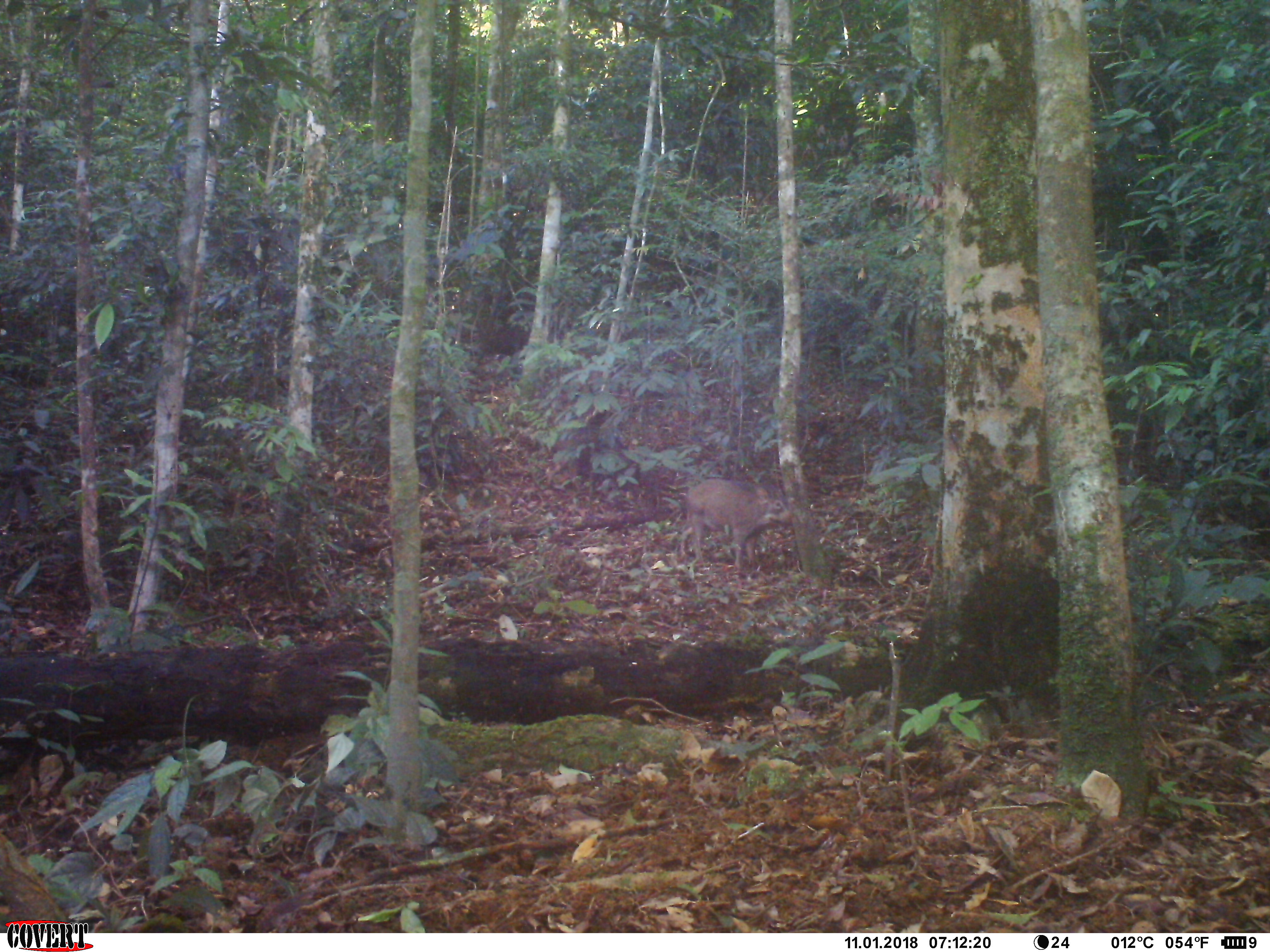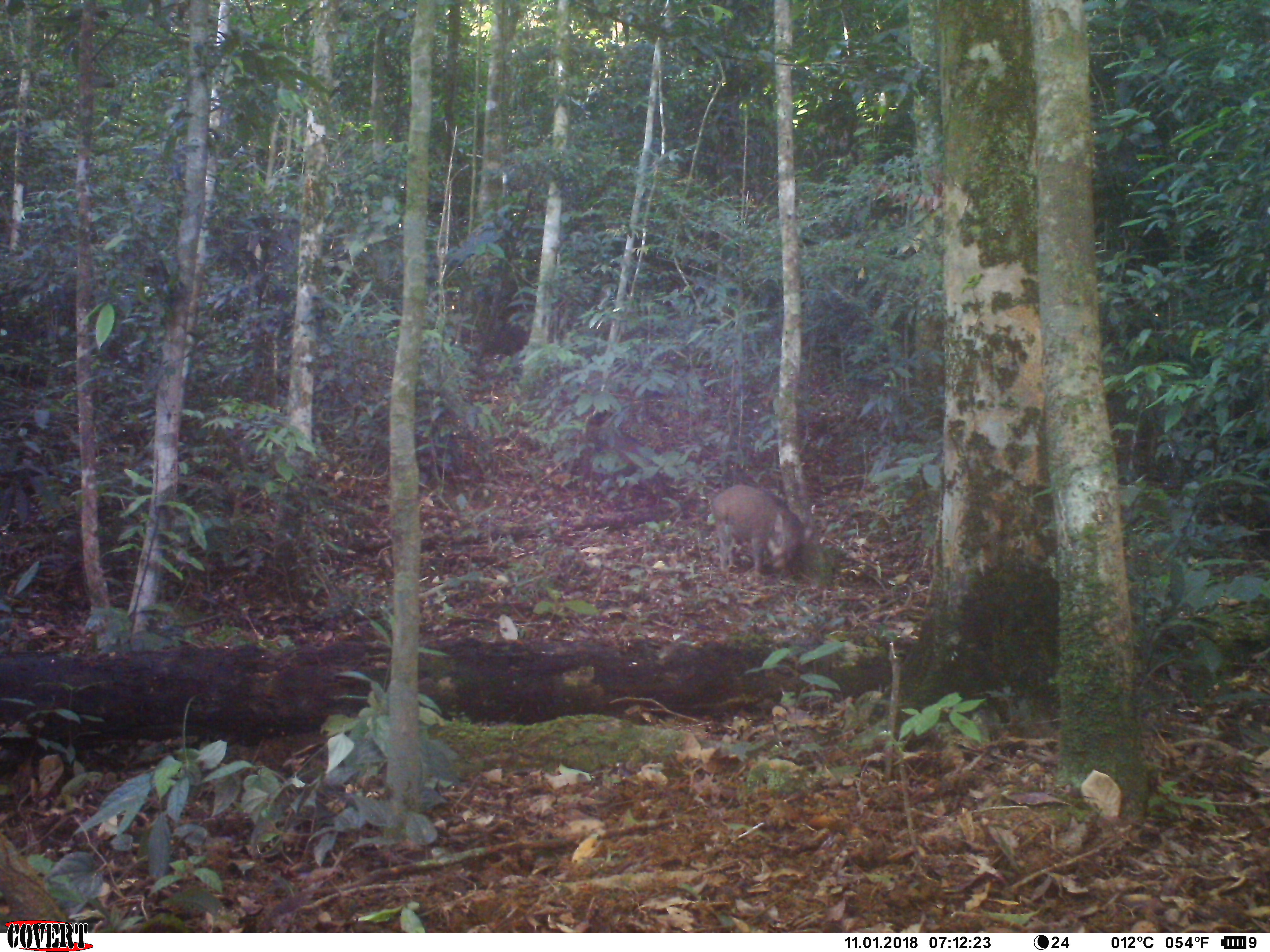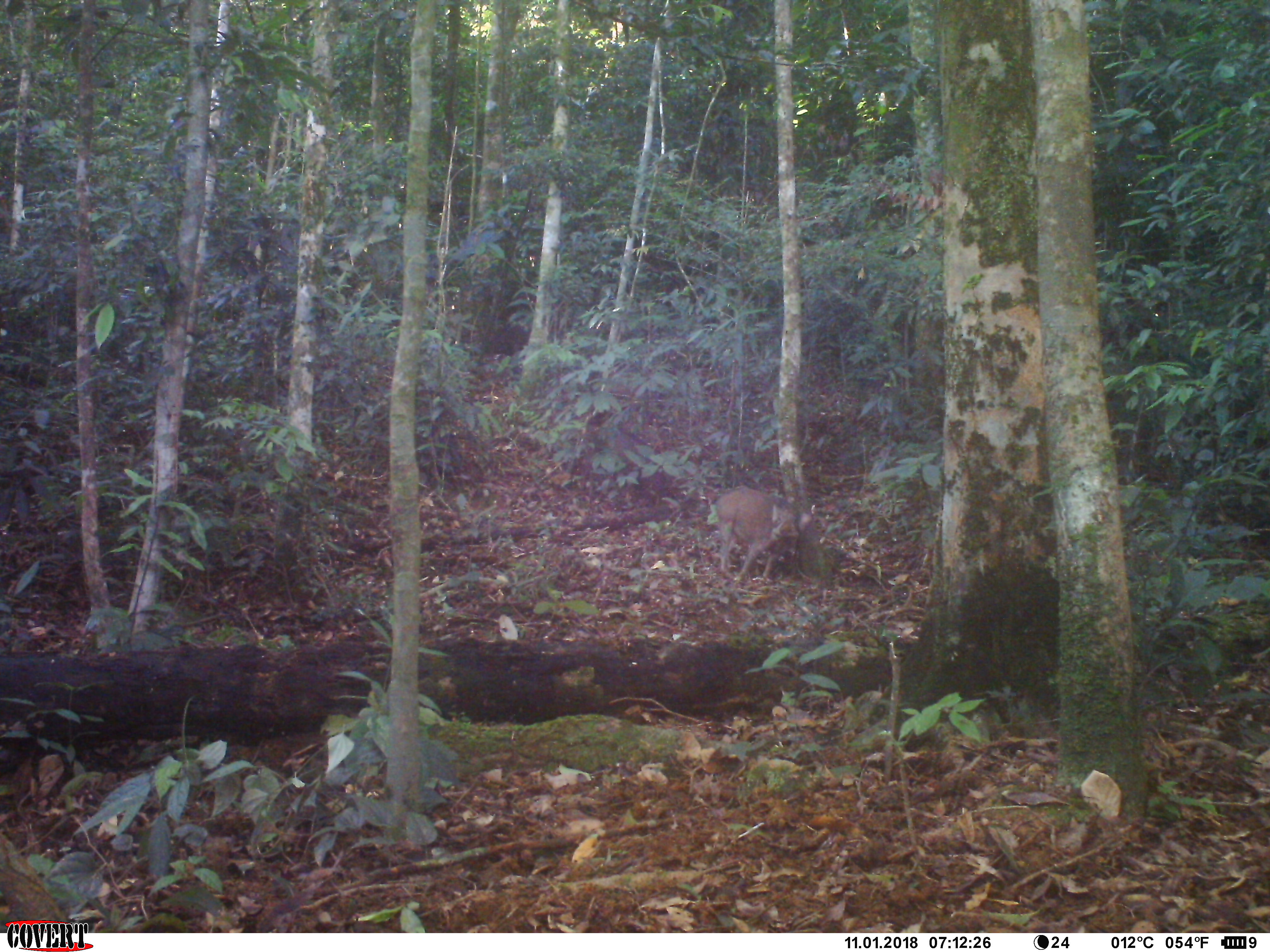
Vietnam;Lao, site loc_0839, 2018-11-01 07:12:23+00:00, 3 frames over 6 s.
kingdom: Animalia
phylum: Chordata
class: Mammalia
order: Artiodactyla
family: Suidae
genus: Sus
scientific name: Sus scrofa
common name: eurasian wild pig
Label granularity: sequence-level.